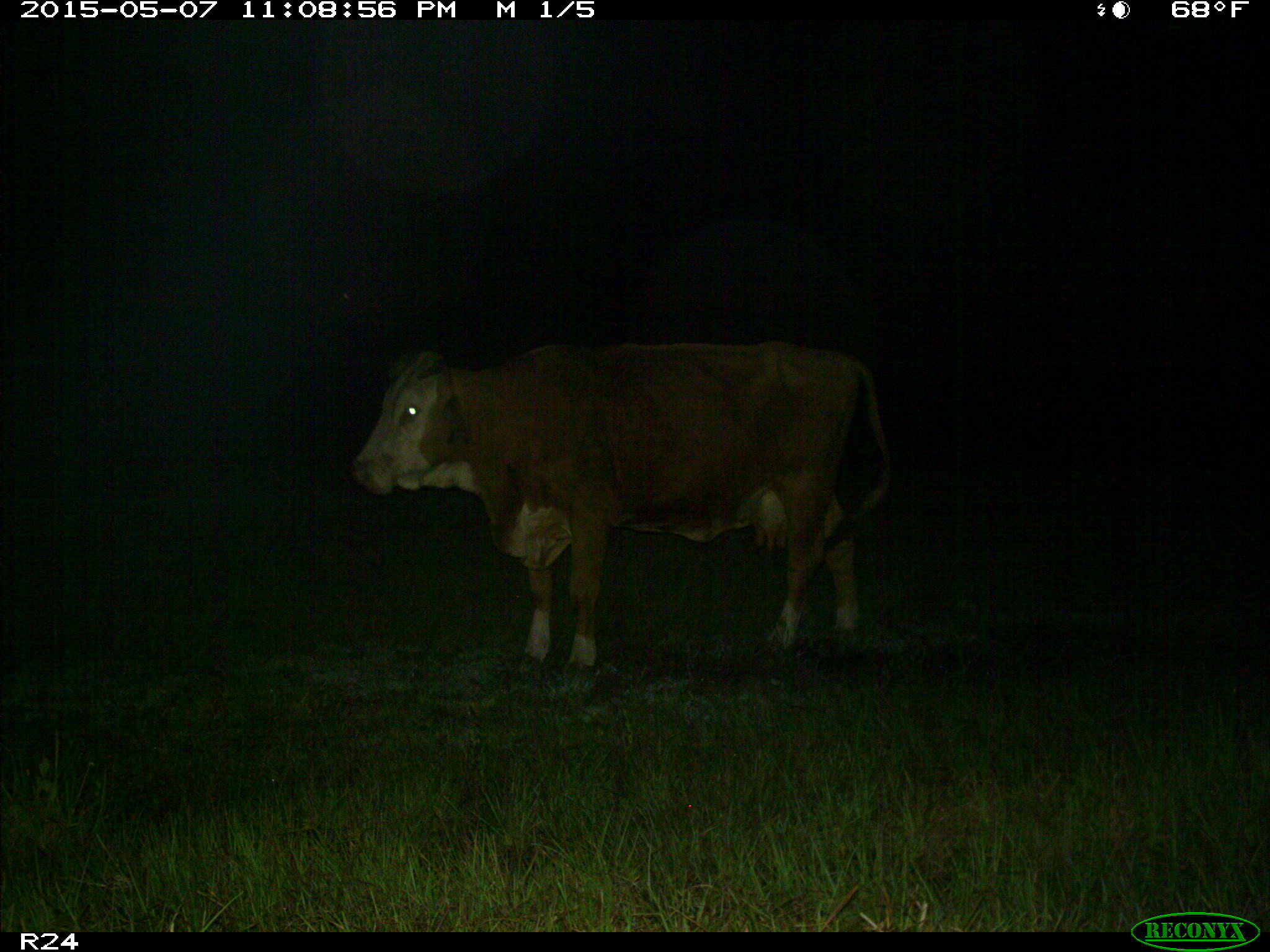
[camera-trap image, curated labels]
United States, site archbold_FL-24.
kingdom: Animalia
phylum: Chordata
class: Mammalia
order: Artiodactyla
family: Bovidae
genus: Bos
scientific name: Bos taurus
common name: domestic cow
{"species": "Bos taurus (domestic cow)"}